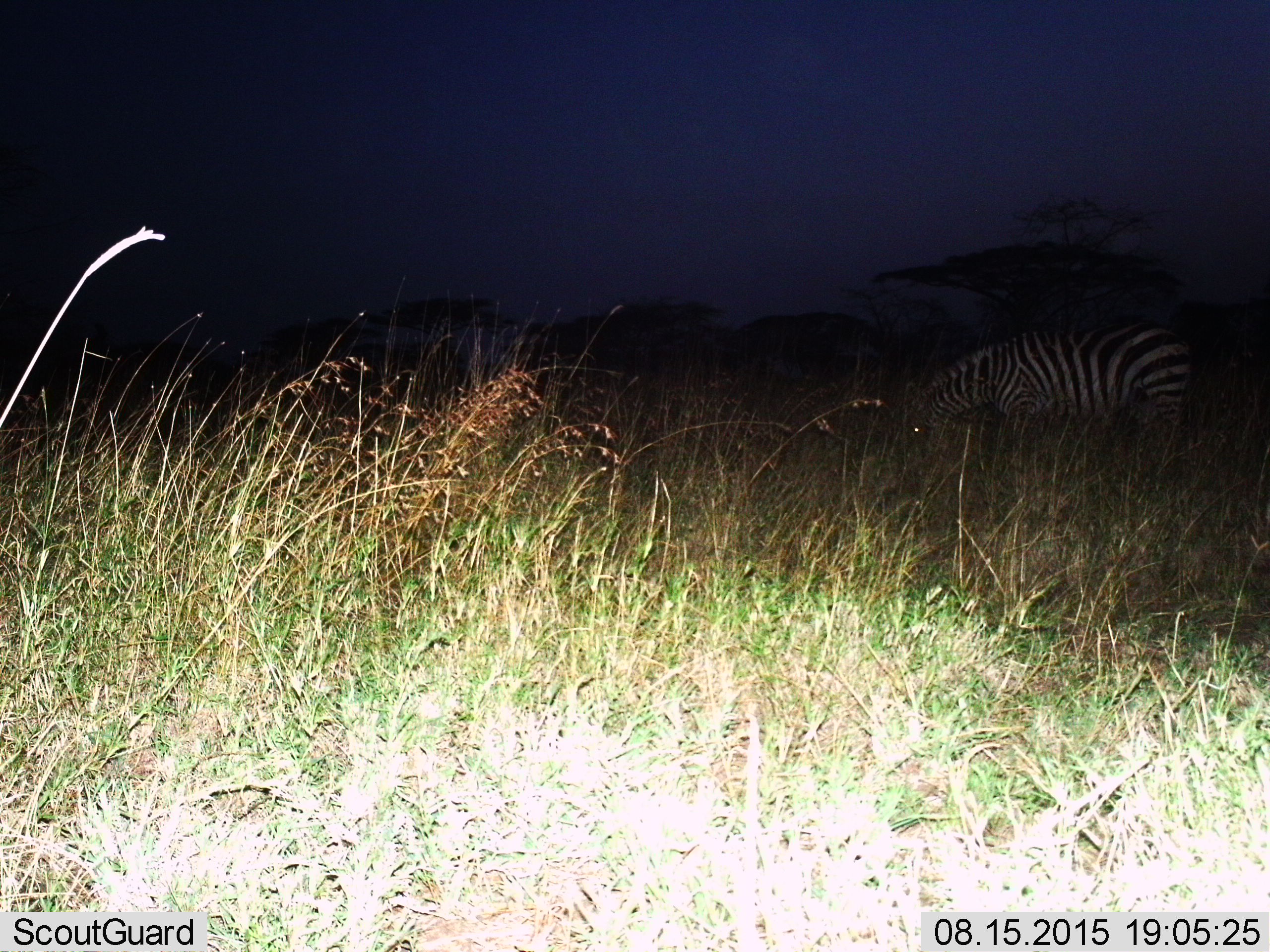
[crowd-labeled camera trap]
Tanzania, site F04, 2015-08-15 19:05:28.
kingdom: Animalia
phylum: Chordata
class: Mammalia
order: Perissodactyla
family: Equidae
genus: Equus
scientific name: Equus quagga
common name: plains zebra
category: zebra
Zebra (plains zebra) (Equus quagga), count 1. Behavior (volunteer vote fractions): standing 18%, resting 0%, moving 0%, interacting 0%. Young present (vote fraction): 0%. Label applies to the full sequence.